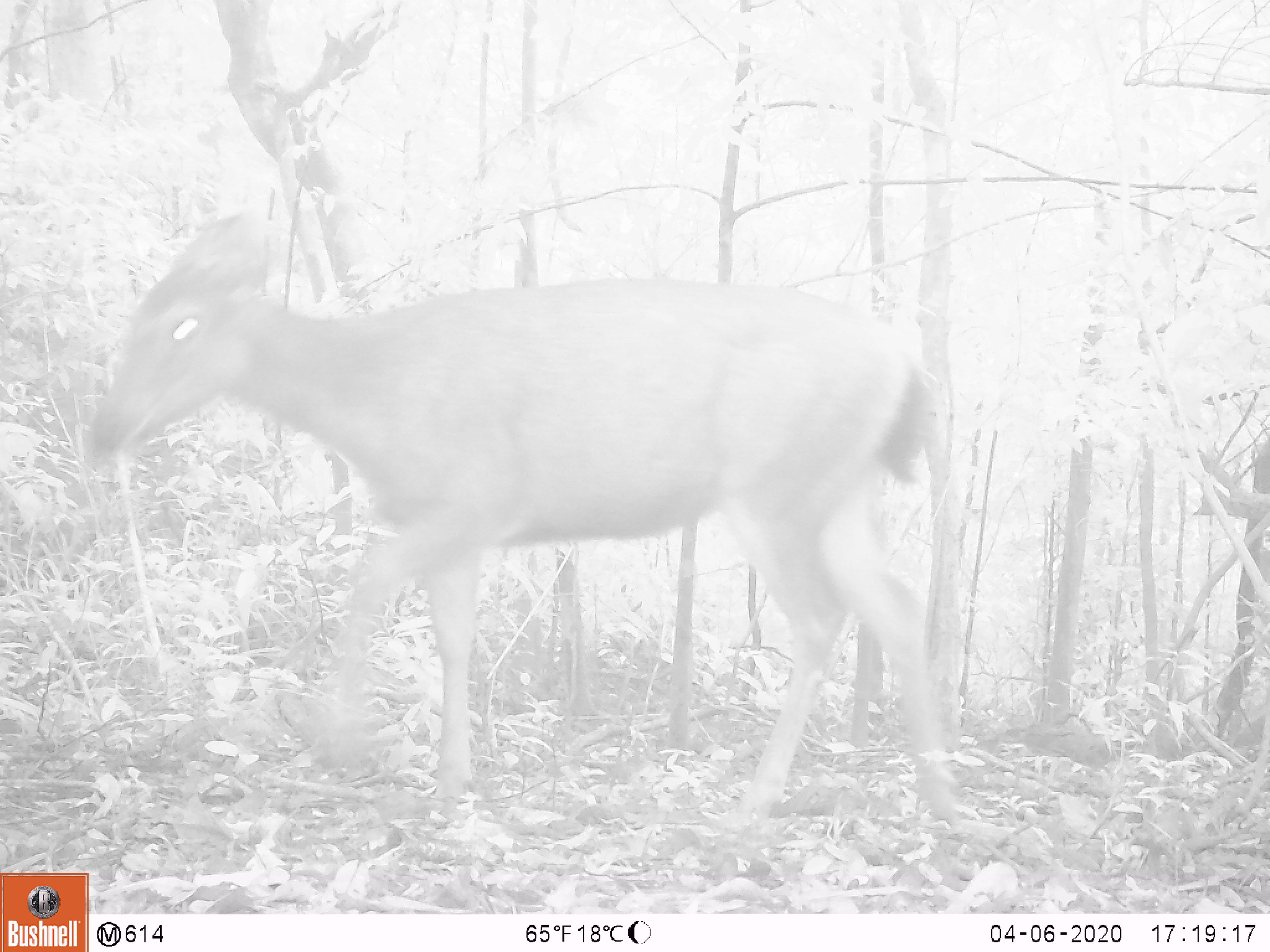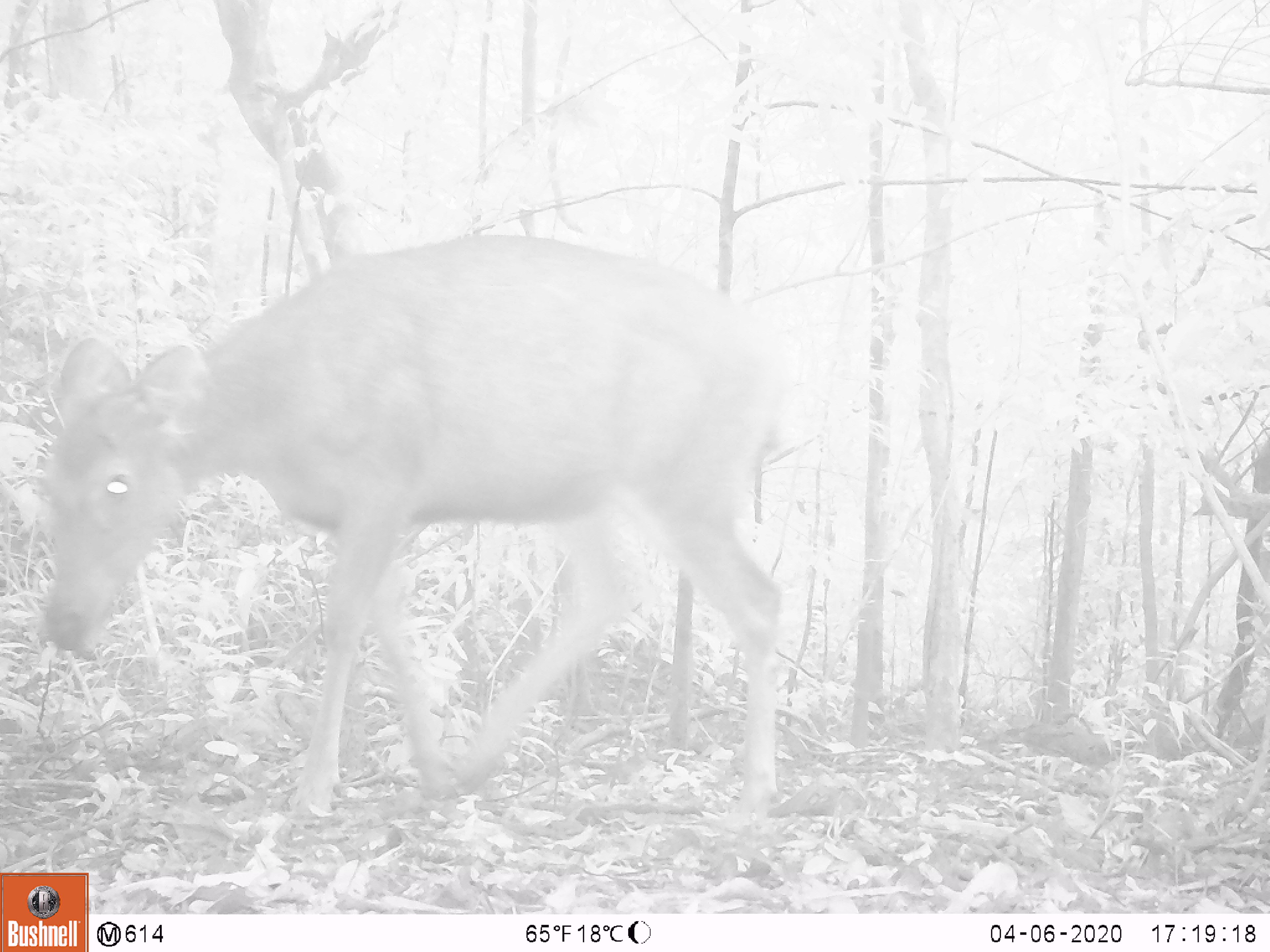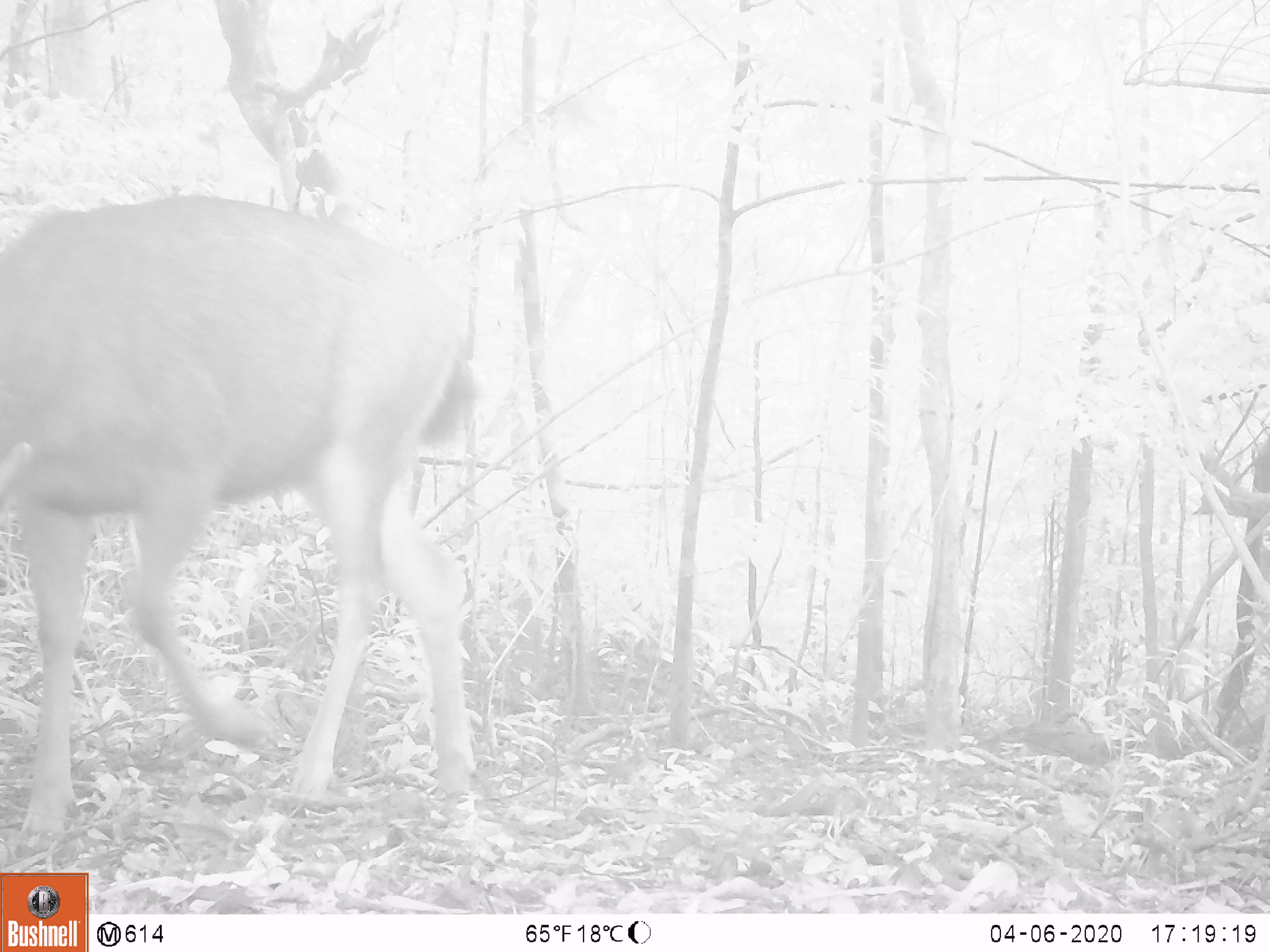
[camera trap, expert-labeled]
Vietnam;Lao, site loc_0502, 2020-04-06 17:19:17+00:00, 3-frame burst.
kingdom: Animalia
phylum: Chordata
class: Mammalia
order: Artiodactyla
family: Cervidae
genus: Rusa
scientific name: Rusa unicolor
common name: sambar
Sambar (Rusa unicolor). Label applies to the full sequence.